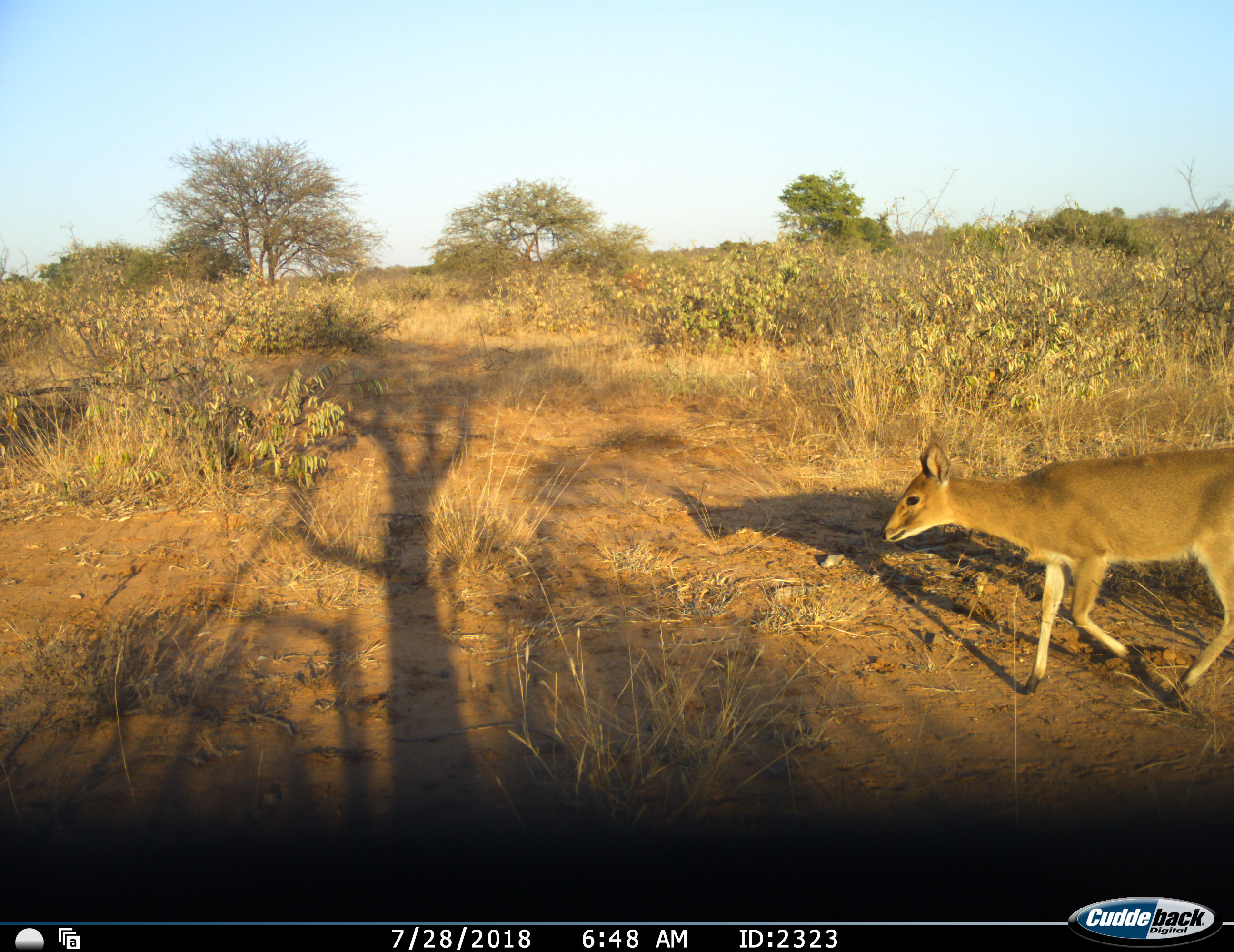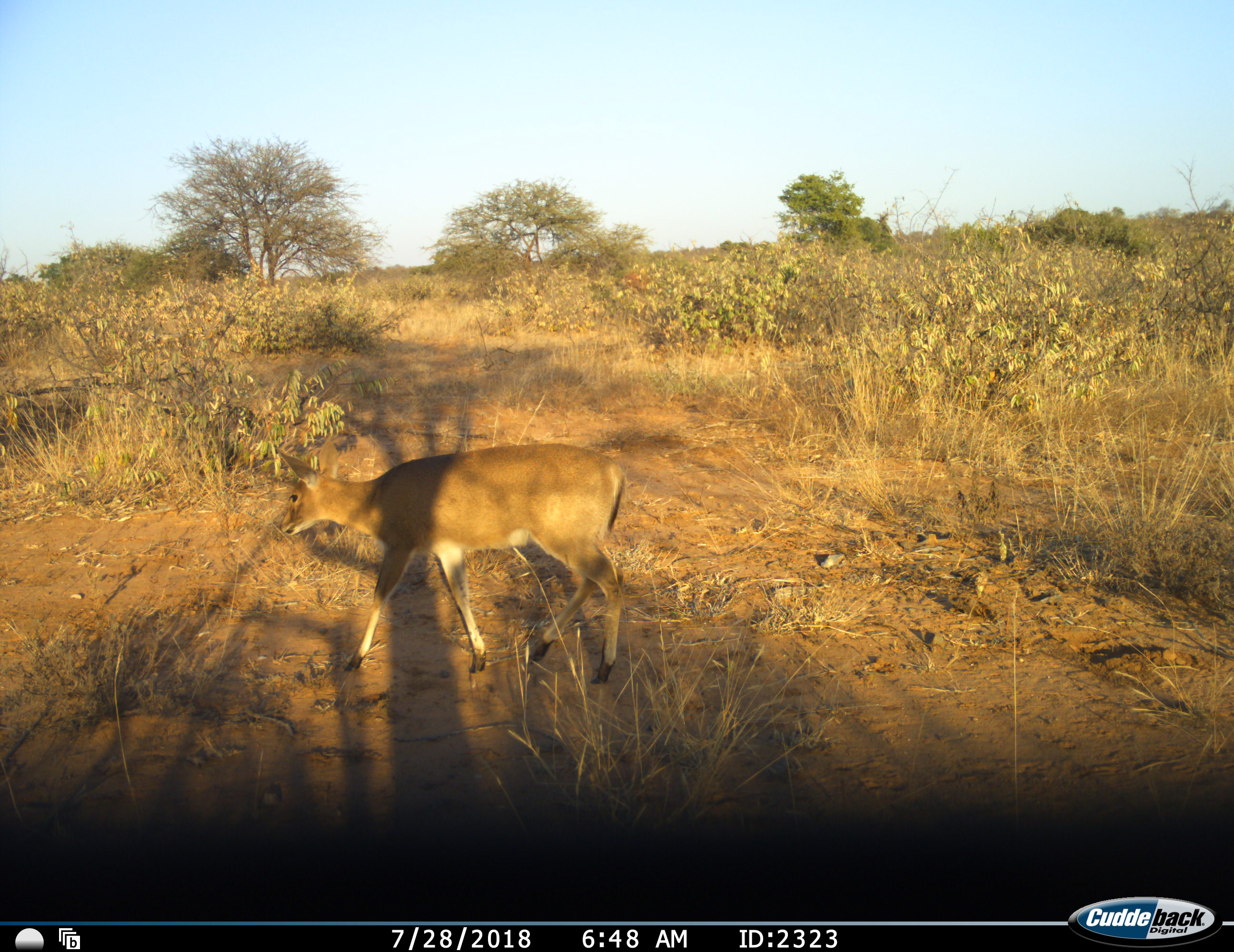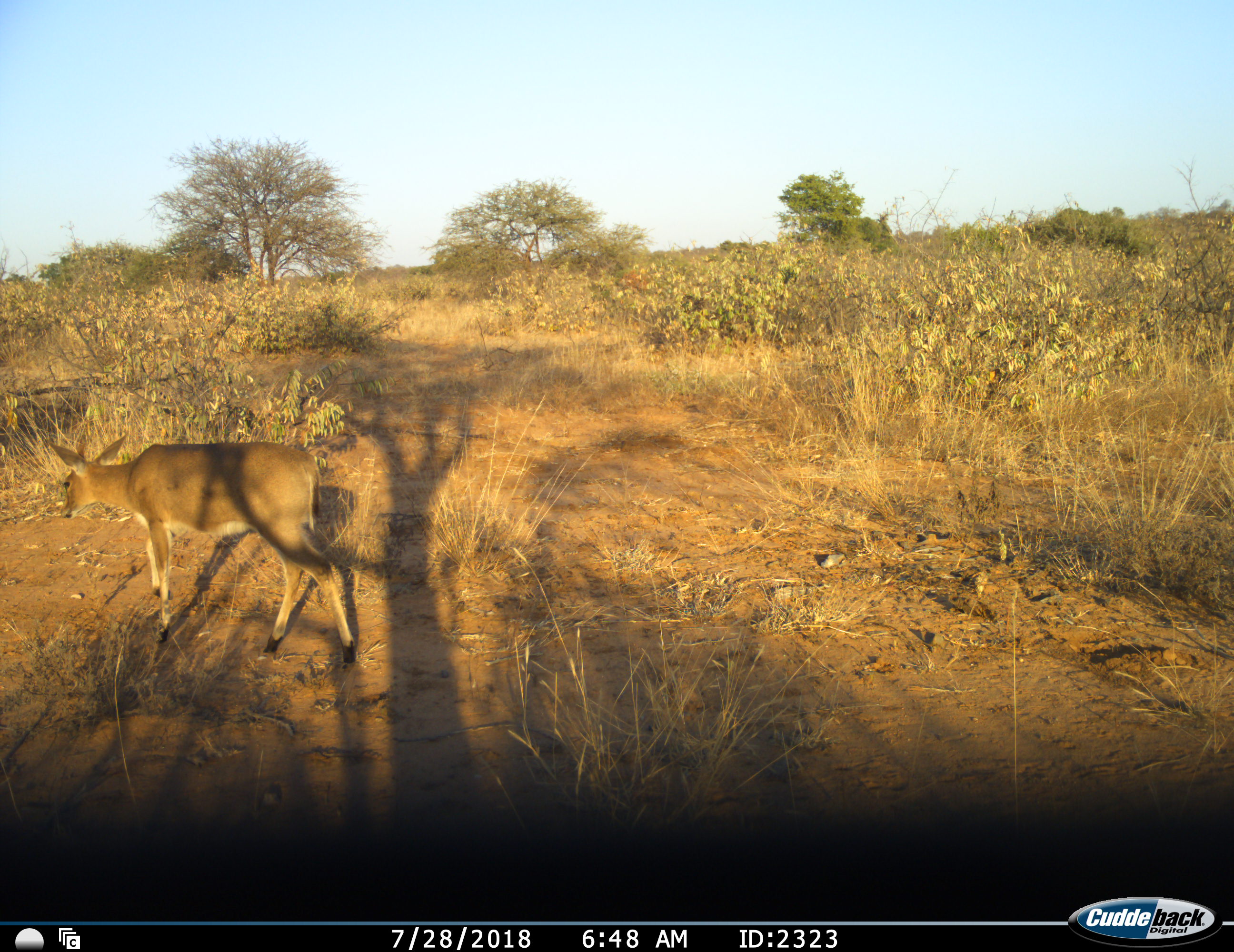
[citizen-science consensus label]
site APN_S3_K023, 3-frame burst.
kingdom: Animalia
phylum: Chordata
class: Mammalia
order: Artiodactyla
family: Bovidae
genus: Sylvicapra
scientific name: Sylvicapra grimmia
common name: common duiker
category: duikercommongrey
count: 1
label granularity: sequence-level